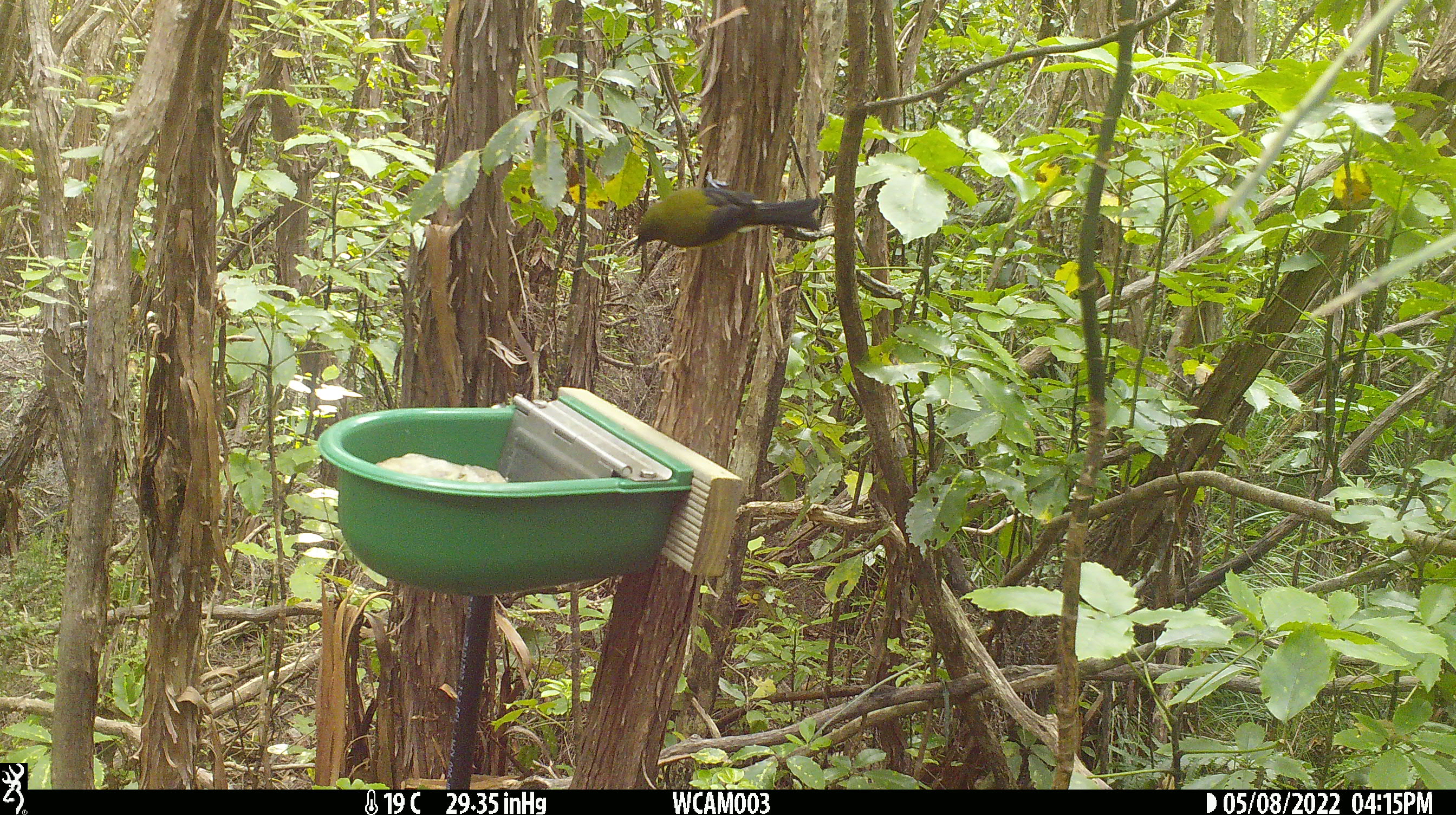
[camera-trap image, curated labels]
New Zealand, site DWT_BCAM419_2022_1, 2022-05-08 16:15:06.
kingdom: Animalia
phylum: Chordata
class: Aves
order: Passeriformes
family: Meliphagidae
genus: Anthornis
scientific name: Anthornis melanura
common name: new zealand bellbird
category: bellbird